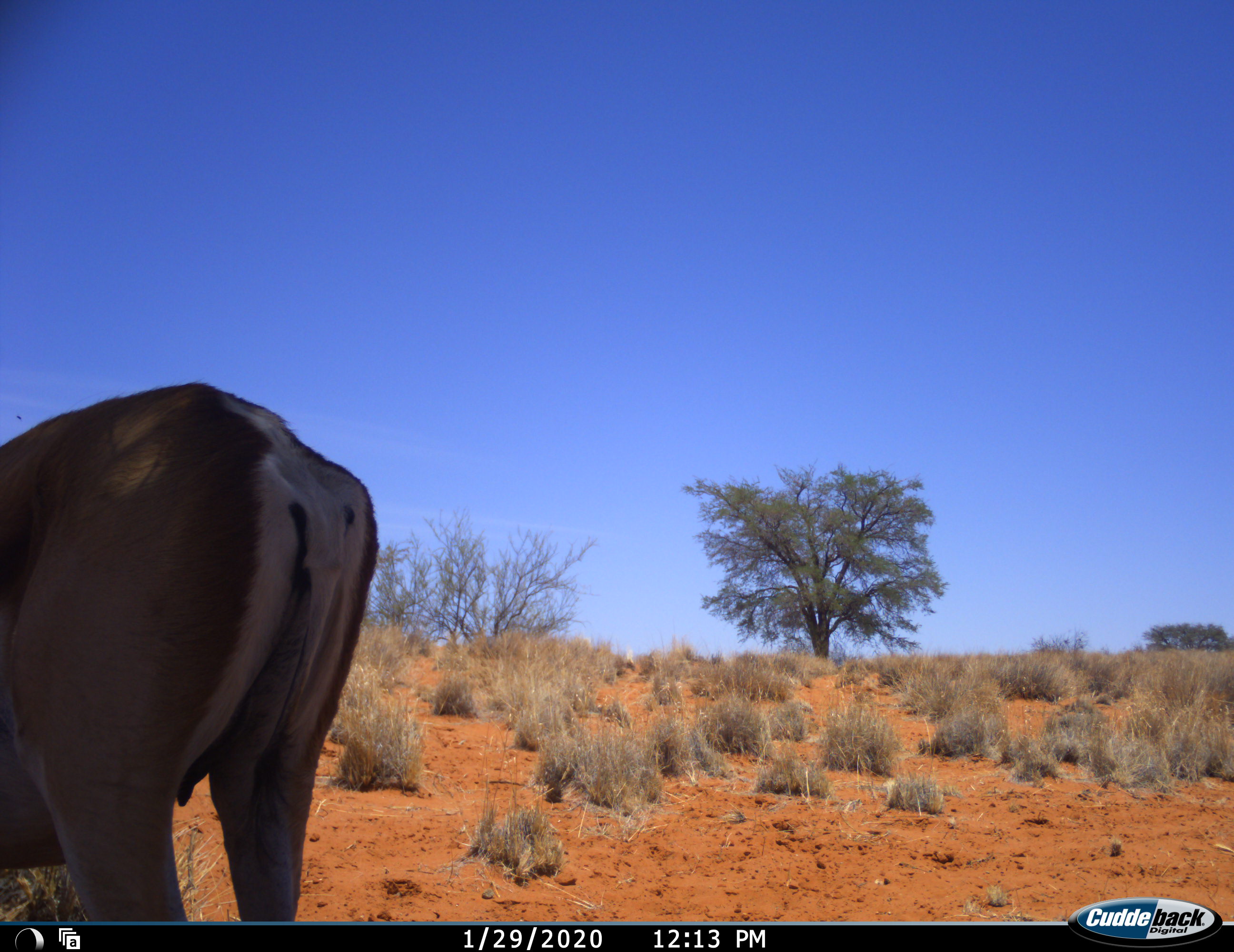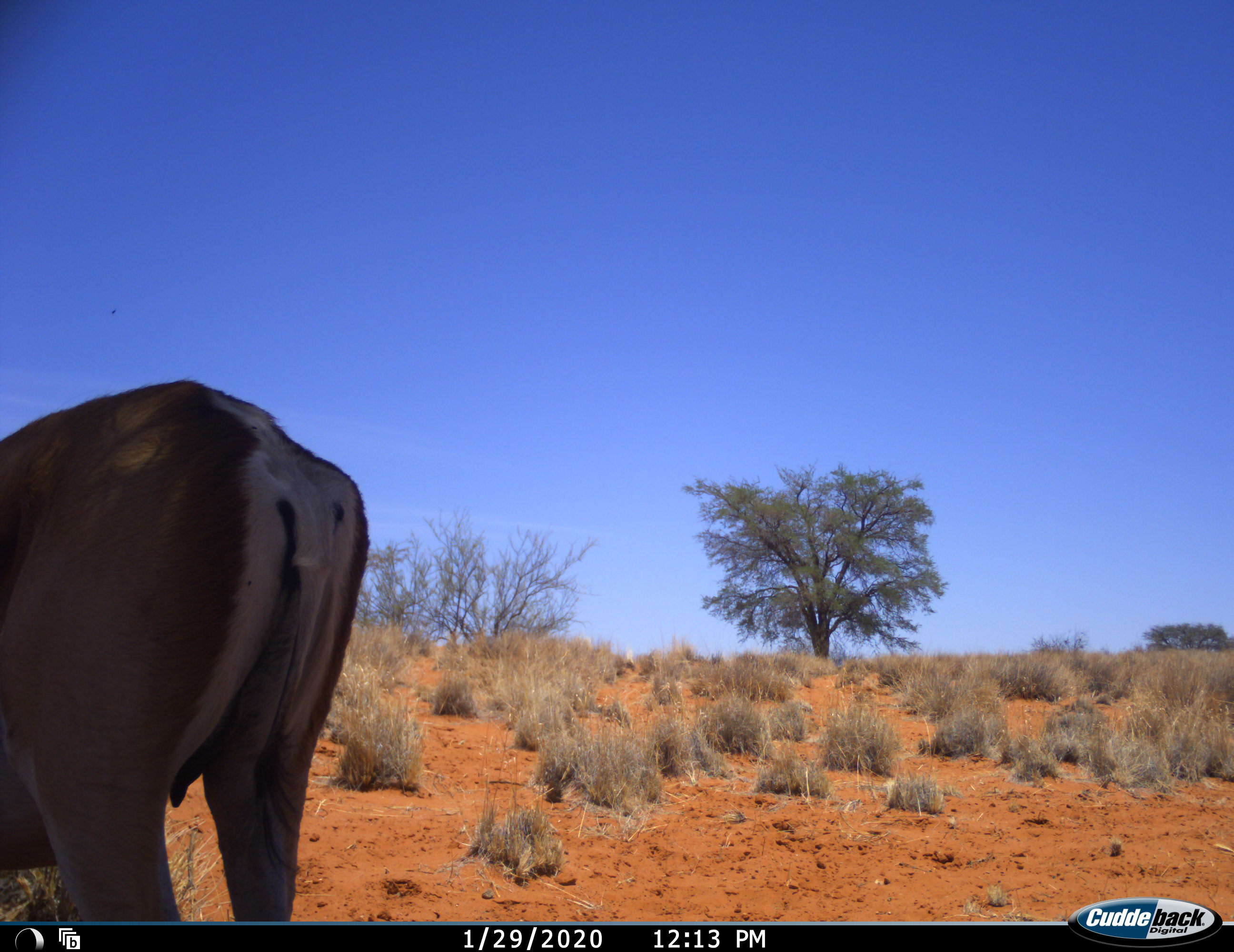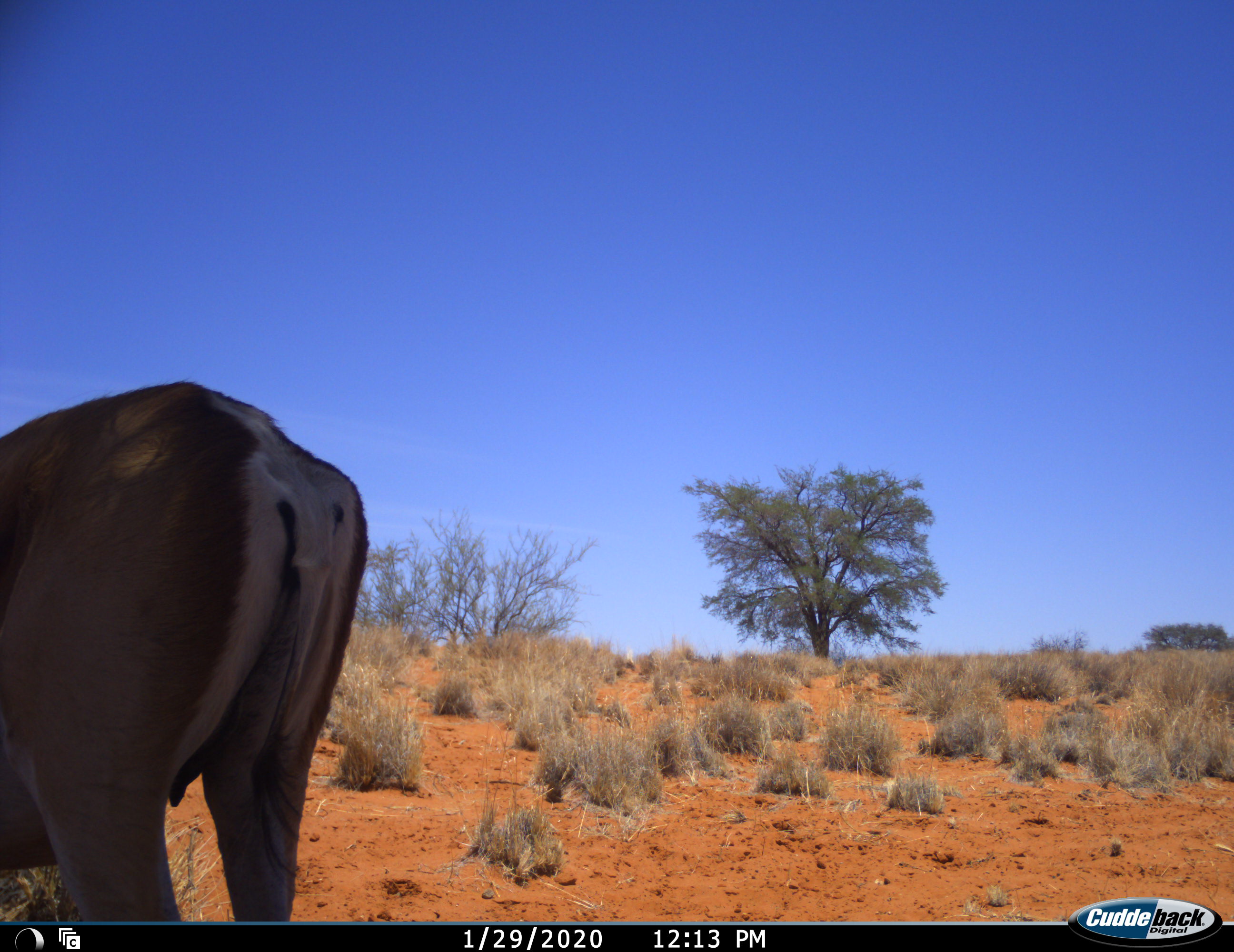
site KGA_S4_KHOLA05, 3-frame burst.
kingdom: Animalia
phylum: Chordata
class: Mammalia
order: Artiodactyla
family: Bovidae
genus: Antidorcas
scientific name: Antidorcas marsupialis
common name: springbok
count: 1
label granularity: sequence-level